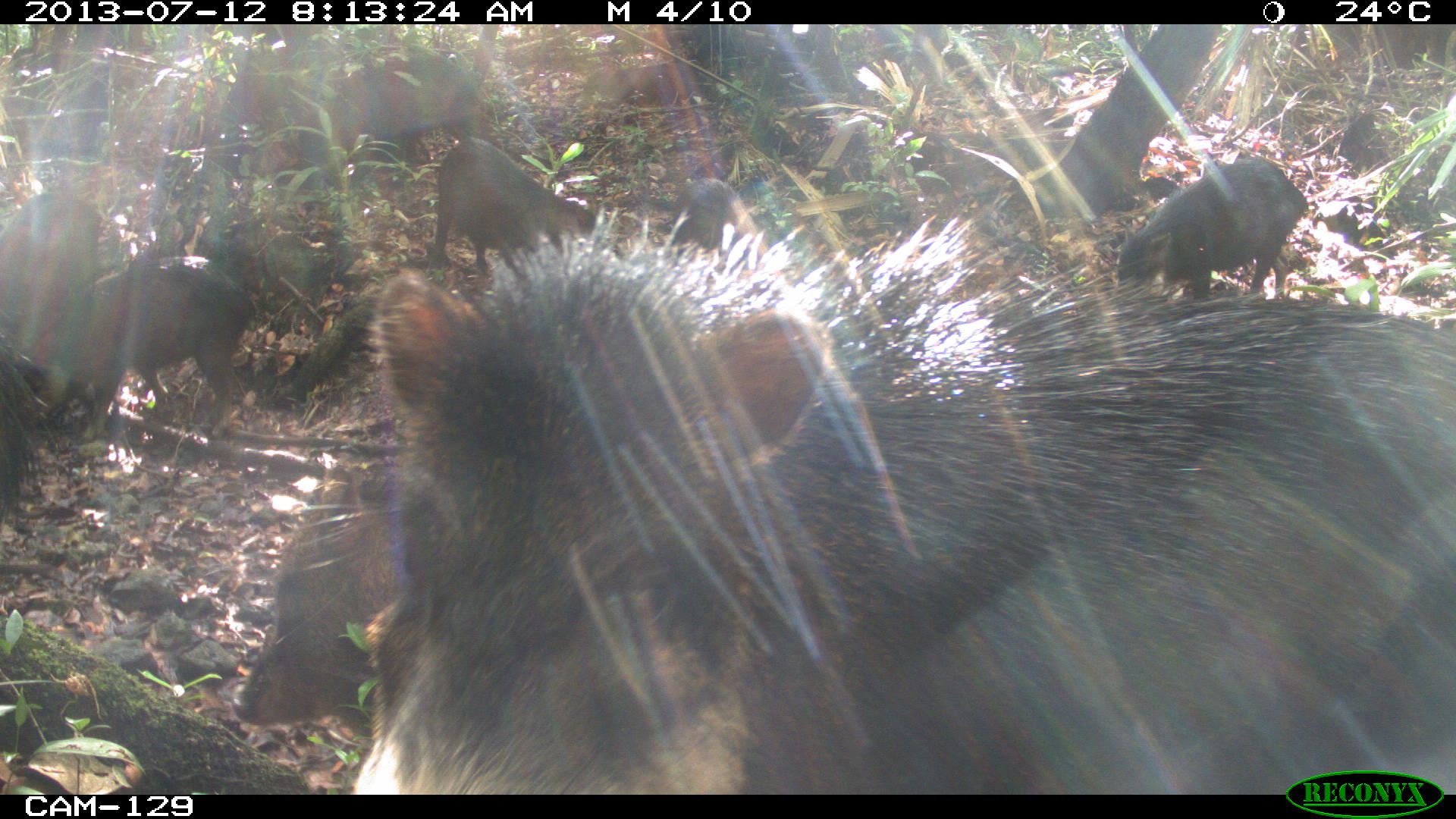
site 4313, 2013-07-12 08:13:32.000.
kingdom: Animalia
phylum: Chordata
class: Mammalia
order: Artiodactyla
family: Tayassuidae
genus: Tayassu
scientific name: Tayassu pecari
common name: white-lipped peccary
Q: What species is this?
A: Tayassu pecari (white-lipped peccary).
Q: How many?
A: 20.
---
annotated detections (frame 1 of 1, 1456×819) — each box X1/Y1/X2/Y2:
tayassu pecari: 350/217/1456/790; 239/455/390/729; 54/256/255/440; 1113/155/1310/299; 430/135/599/279; 328/47/479/170; 1/190/95/345; 0/347/51/520; 677/175/770/261